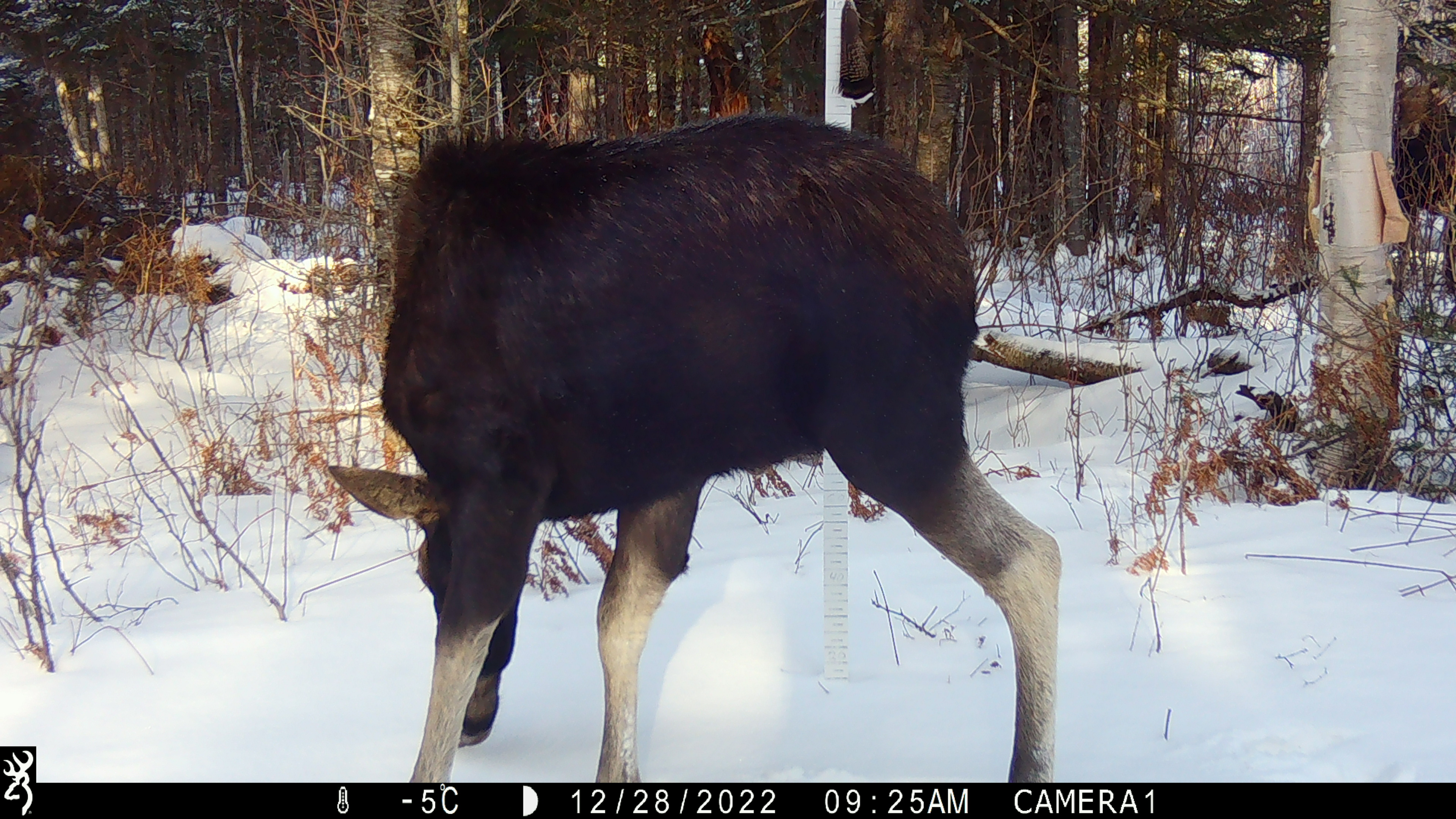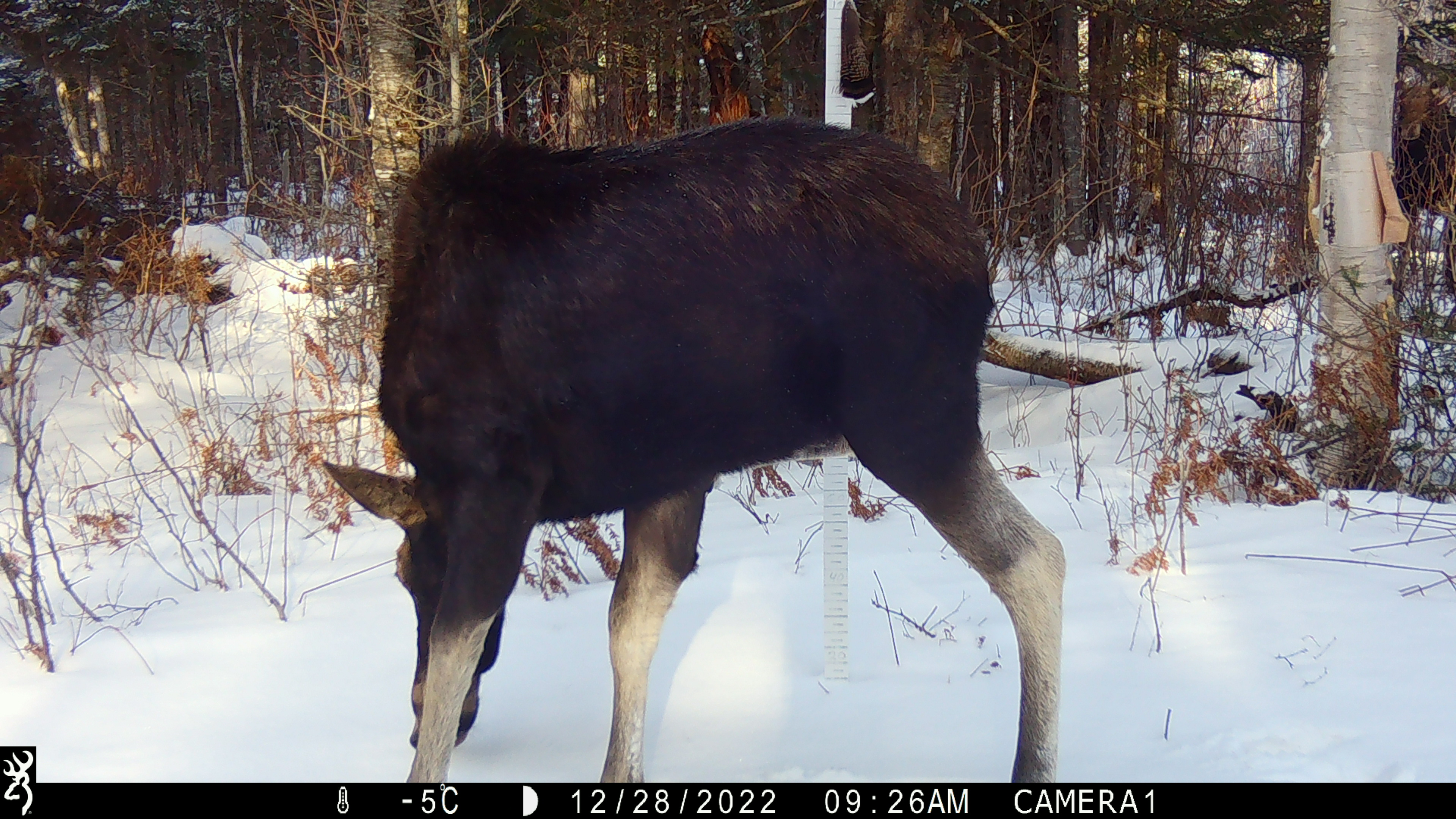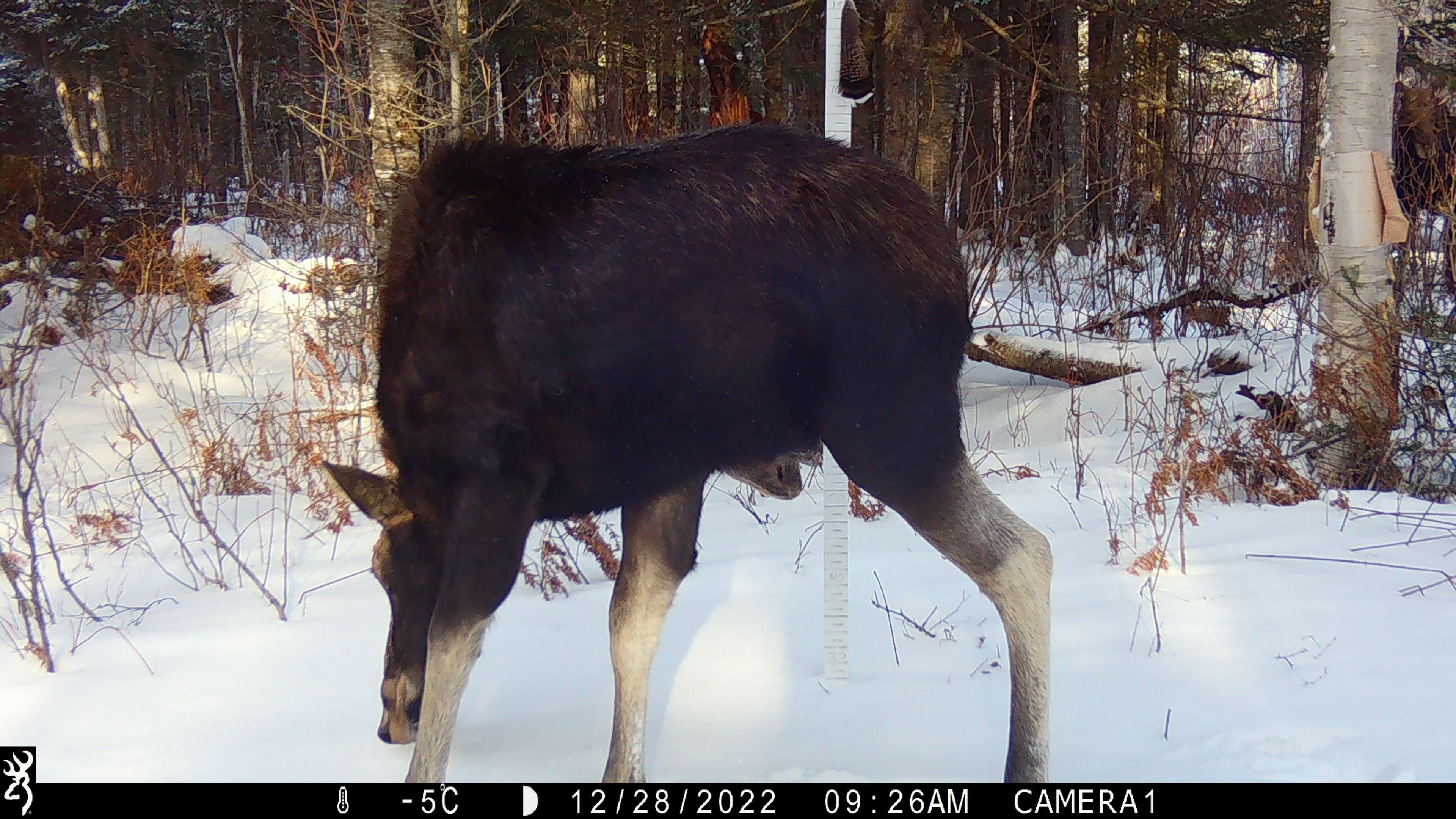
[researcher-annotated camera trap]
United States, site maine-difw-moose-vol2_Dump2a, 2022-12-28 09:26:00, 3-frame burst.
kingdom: Animalia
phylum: Chordata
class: Mammalia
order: Artiodactyla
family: Cervidae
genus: Alces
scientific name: Alces alces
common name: moose